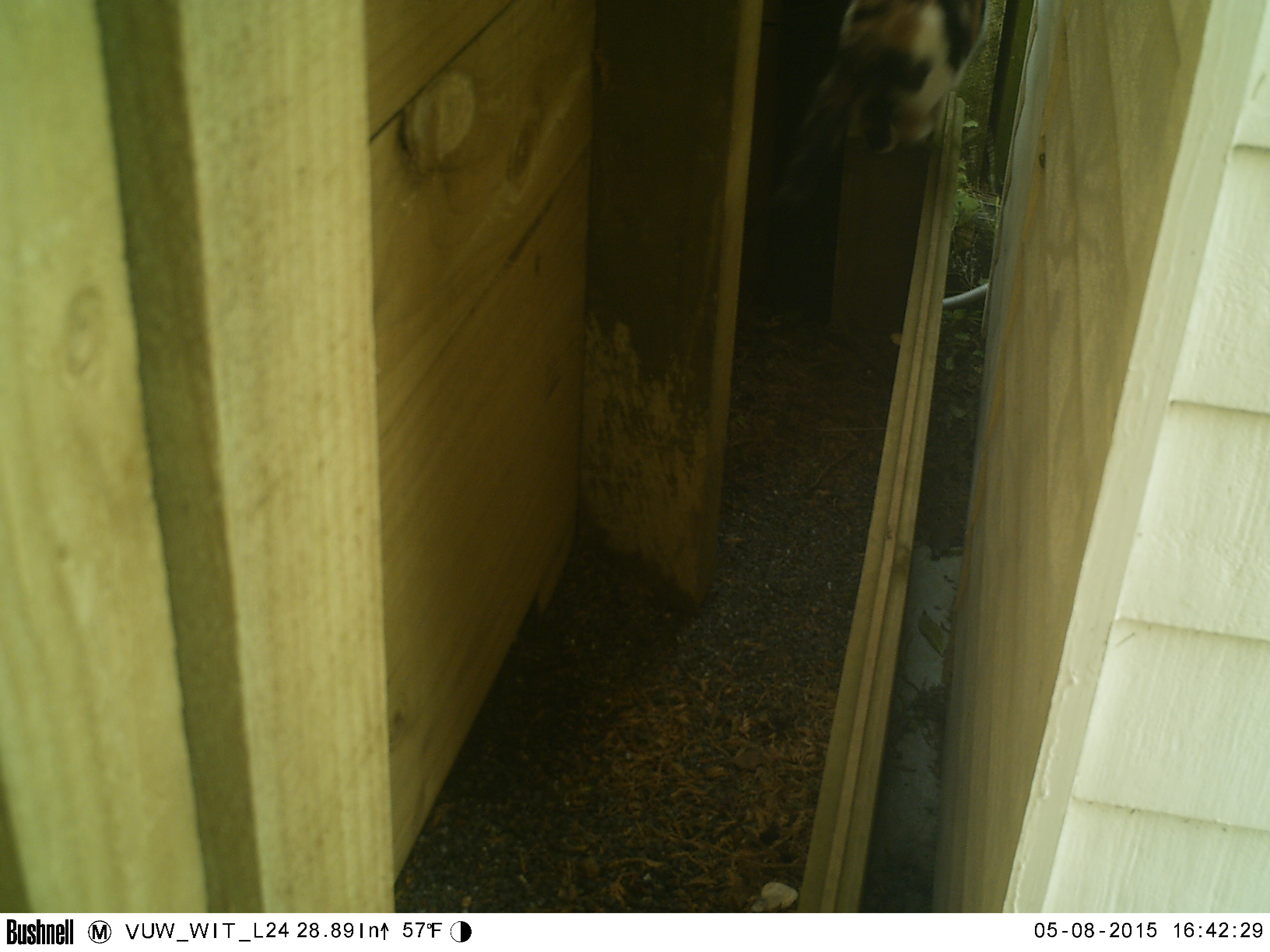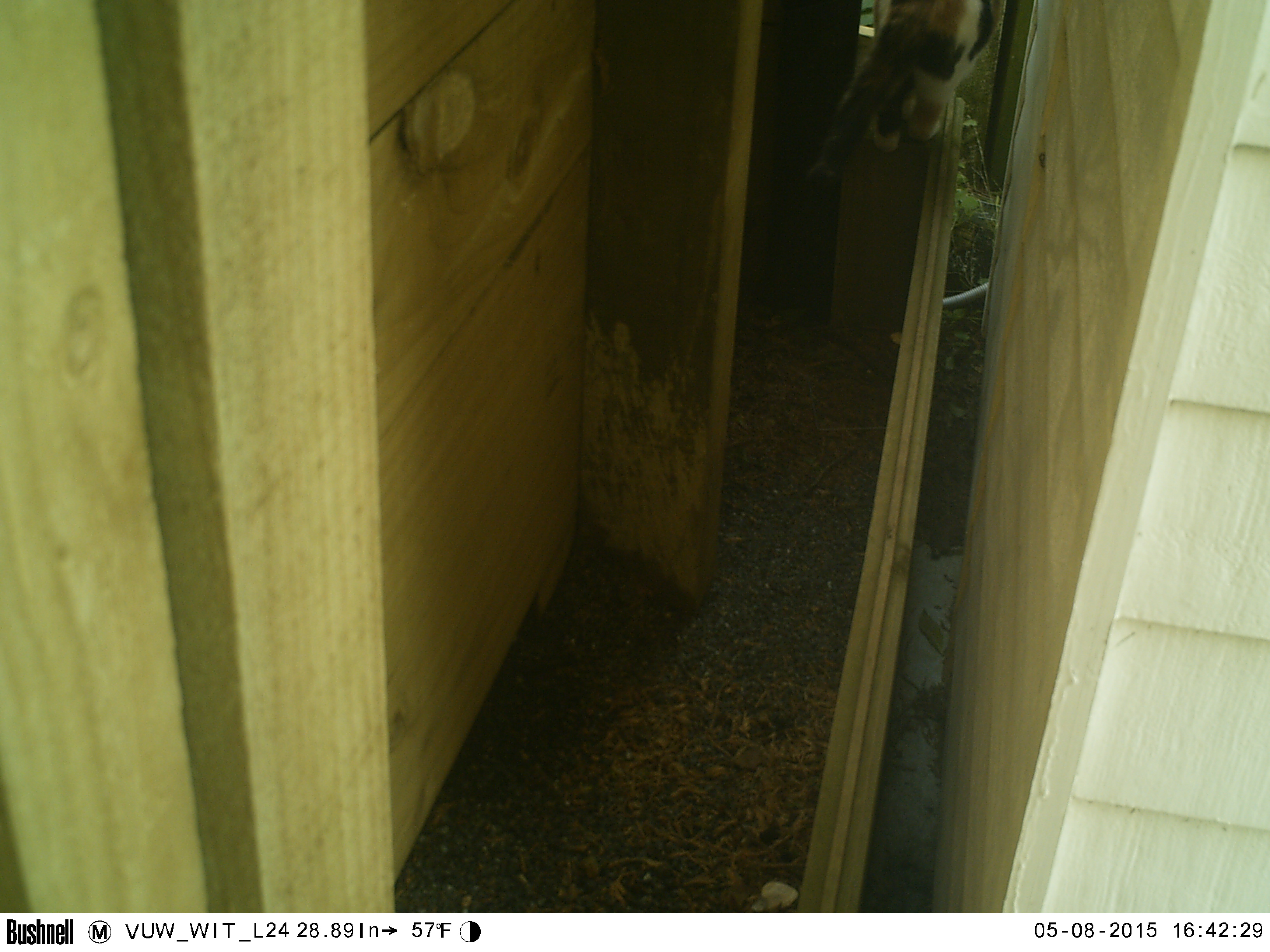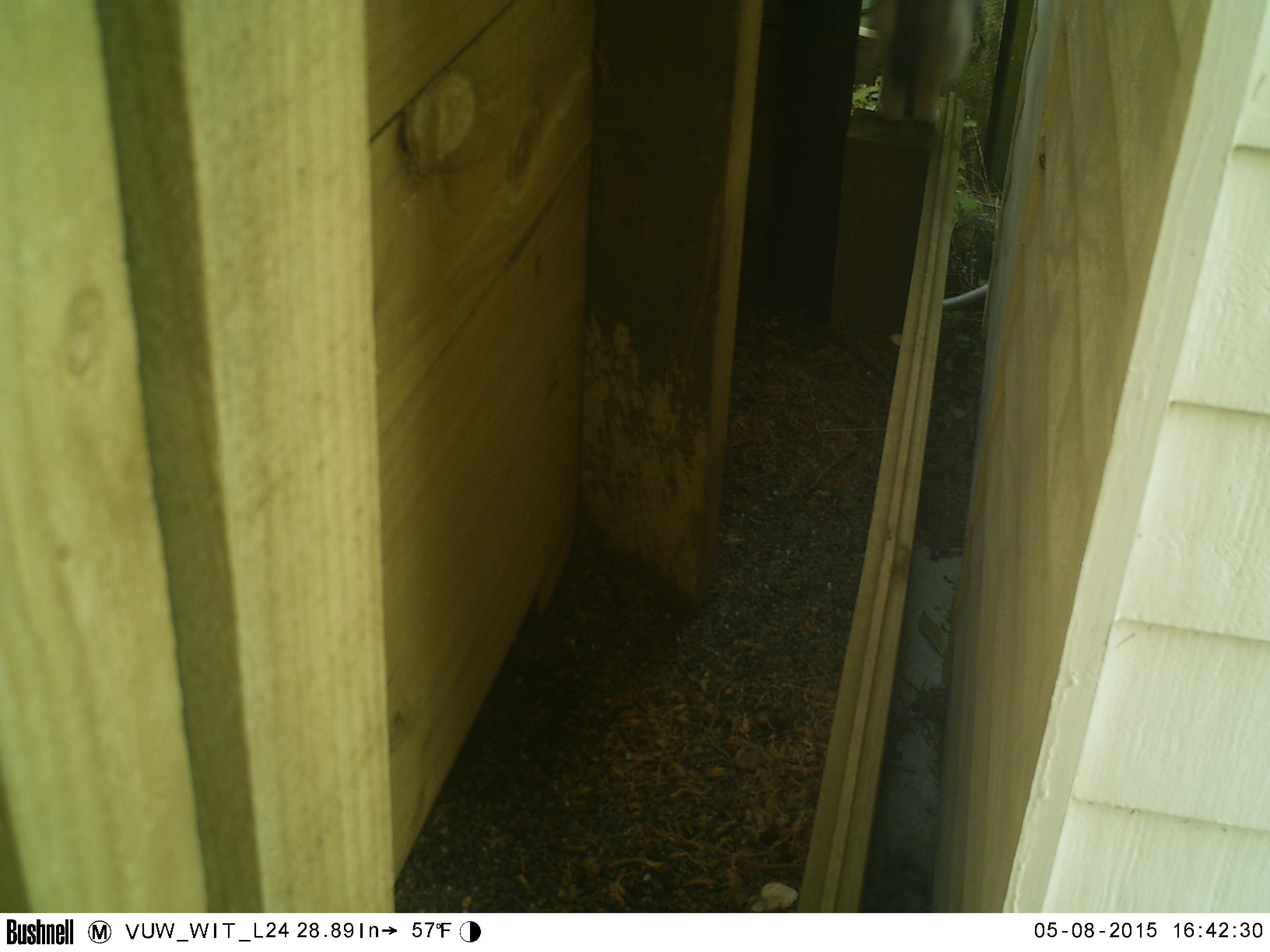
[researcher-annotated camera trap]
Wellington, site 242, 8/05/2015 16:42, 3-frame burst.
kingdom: Animalia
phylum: Chordata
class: Mammalia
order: Carnivora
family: Felidae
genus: Felis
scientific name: Felis catus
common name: cat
Cat (Felis catus).